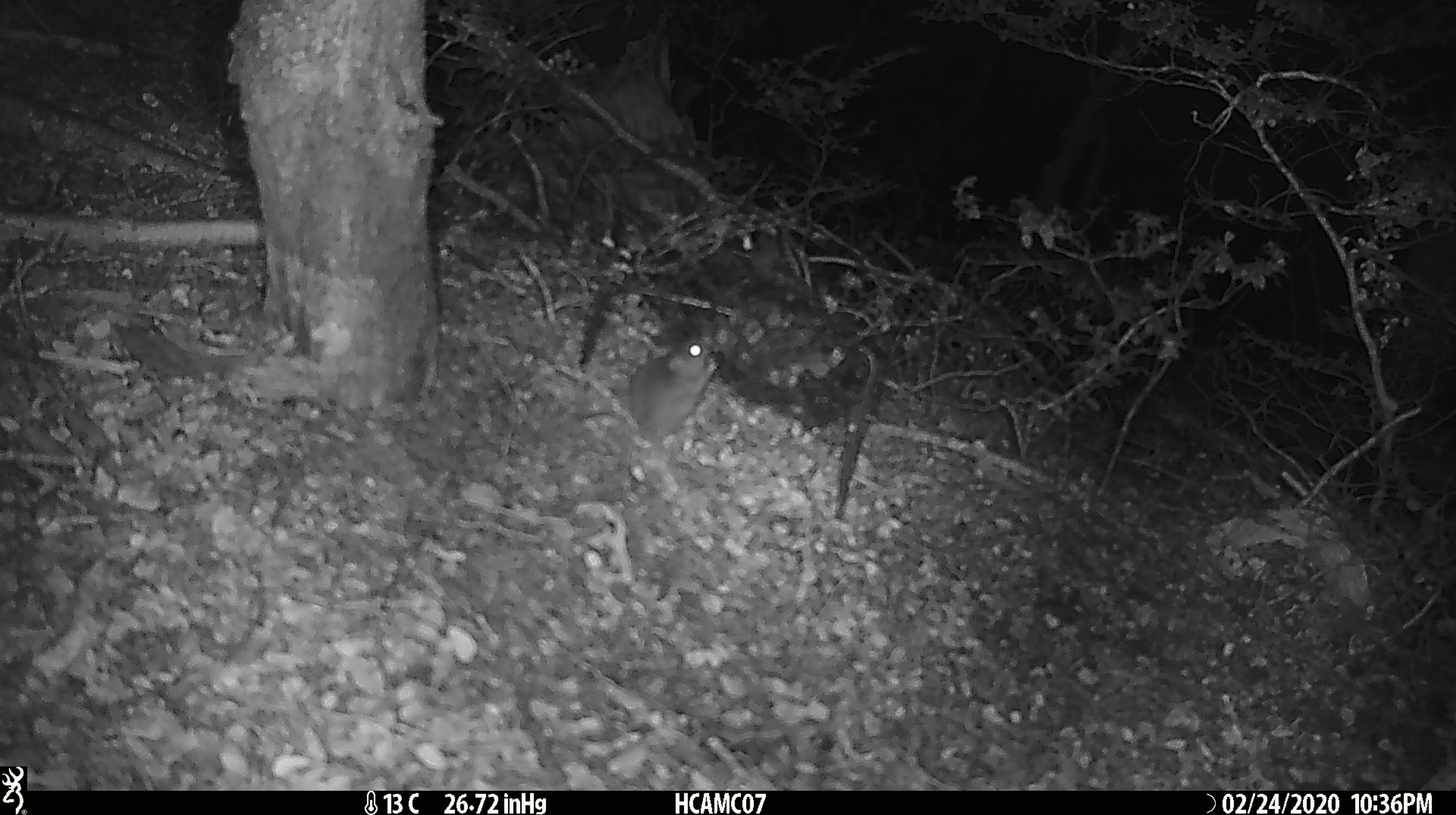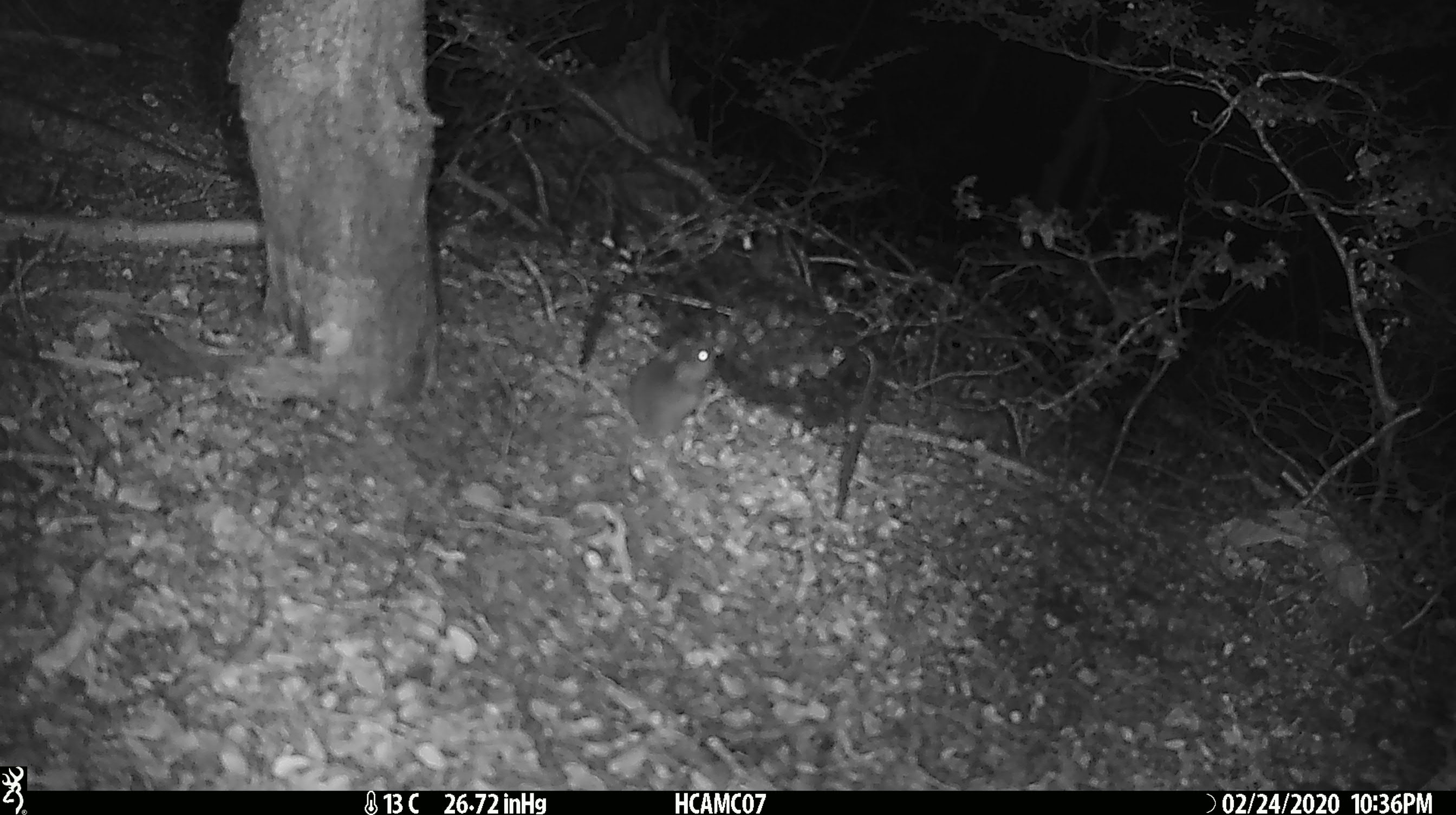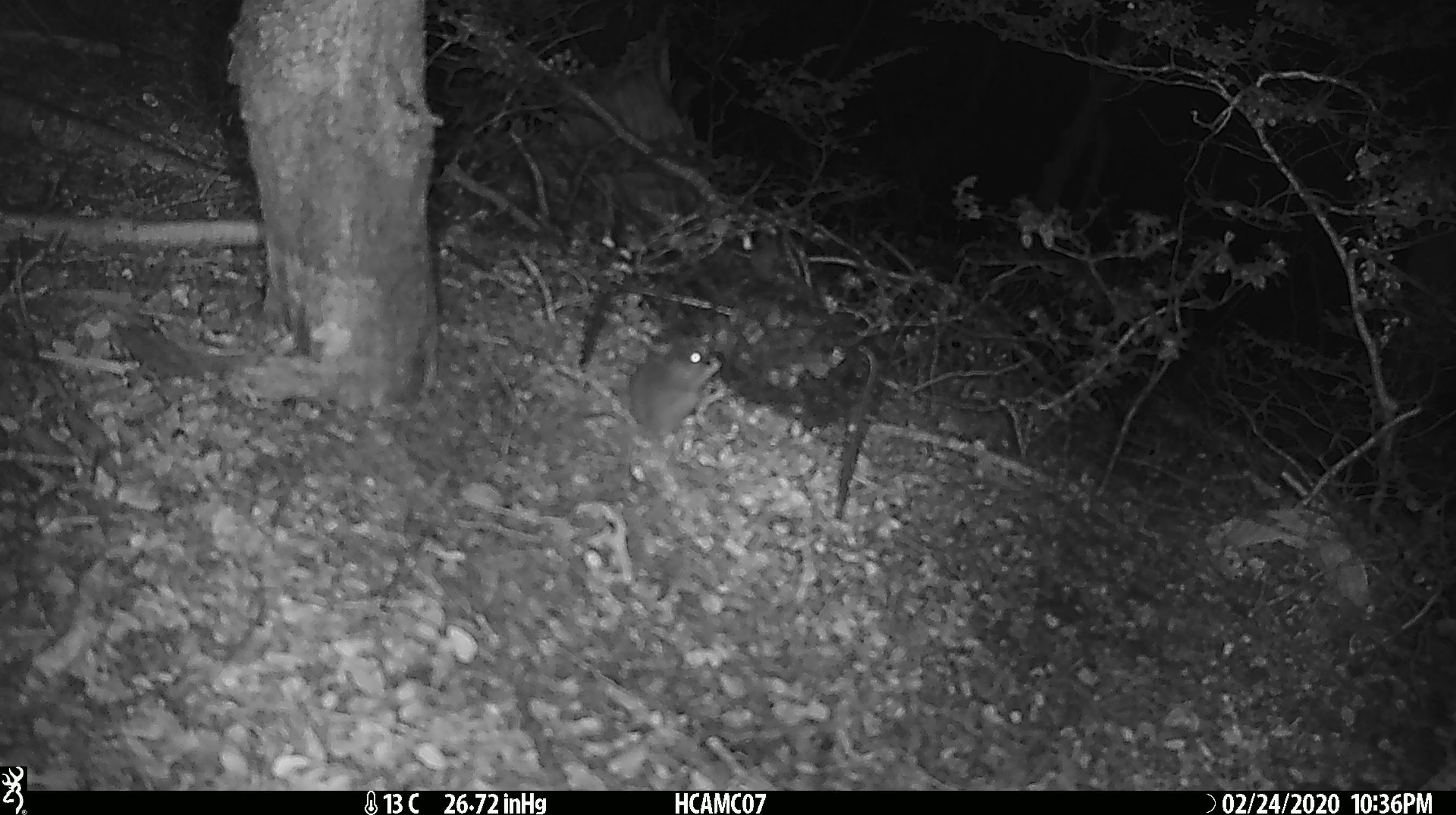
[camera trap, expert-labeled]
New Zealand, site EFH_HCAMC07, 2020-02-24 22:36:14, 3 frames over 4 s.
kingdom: Animalia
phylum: Chordata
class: Mammalia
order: Rodentia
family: Muridae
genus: Mus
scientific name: Mus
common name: mouse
Mouse (Mus).